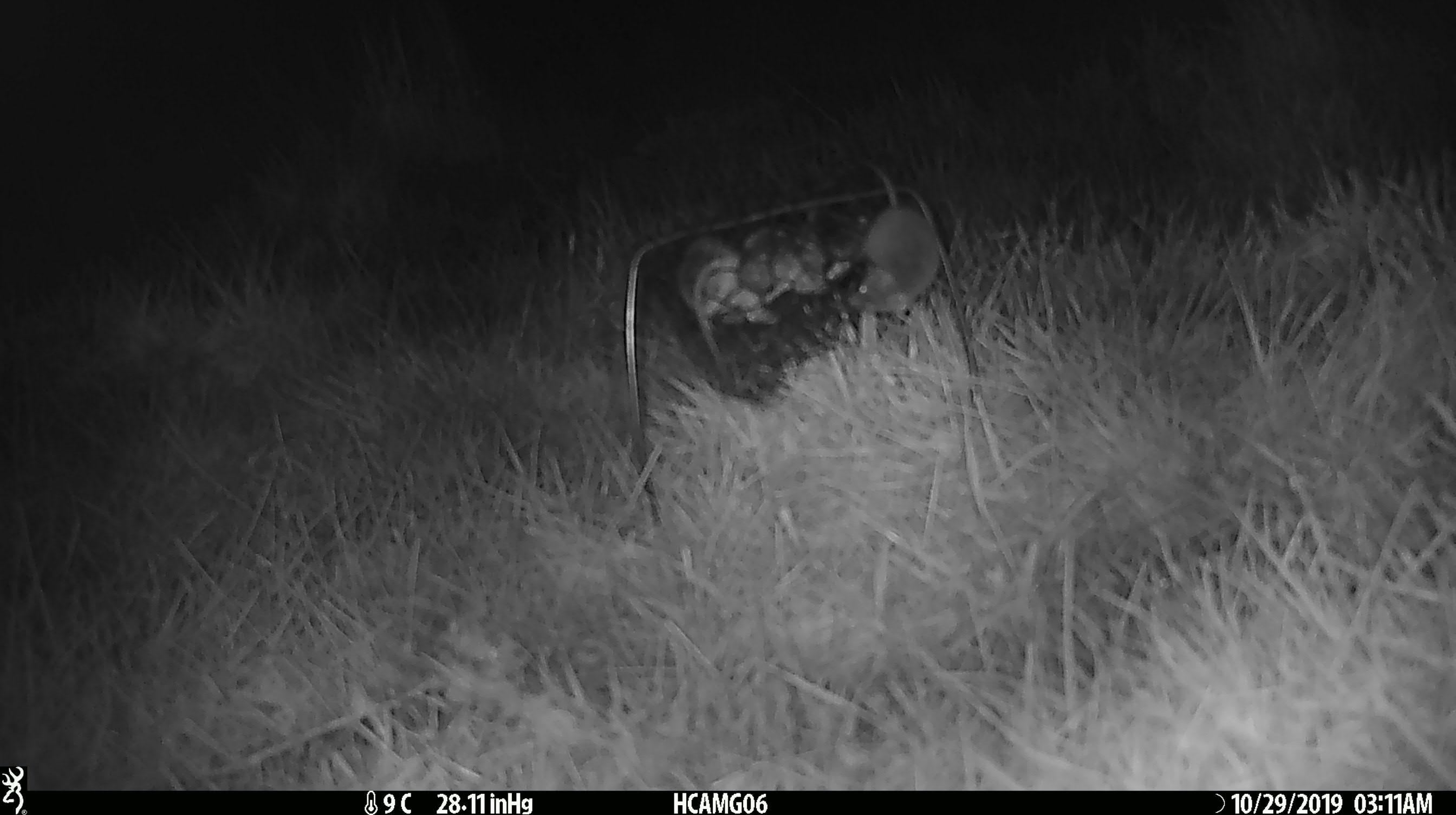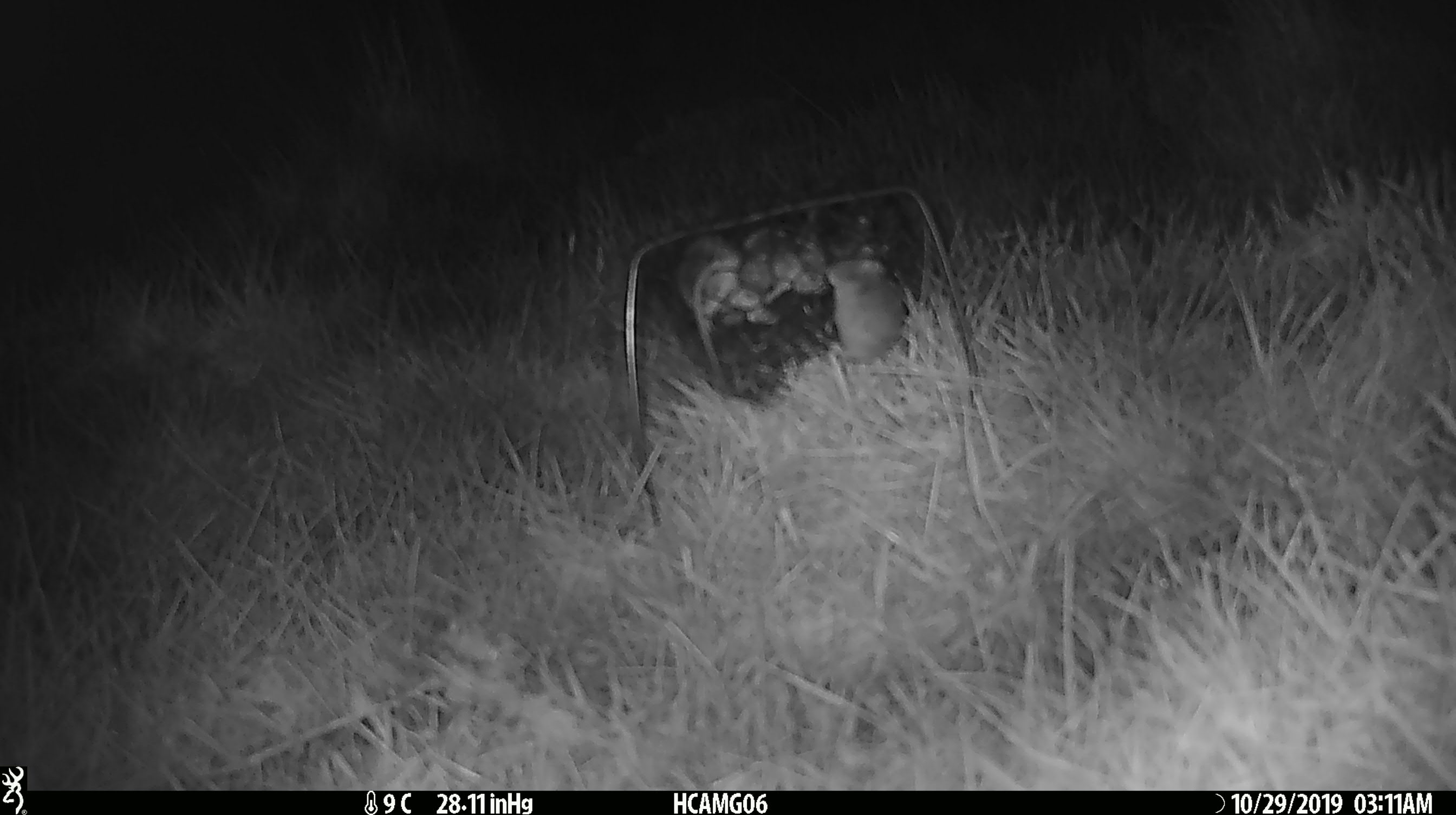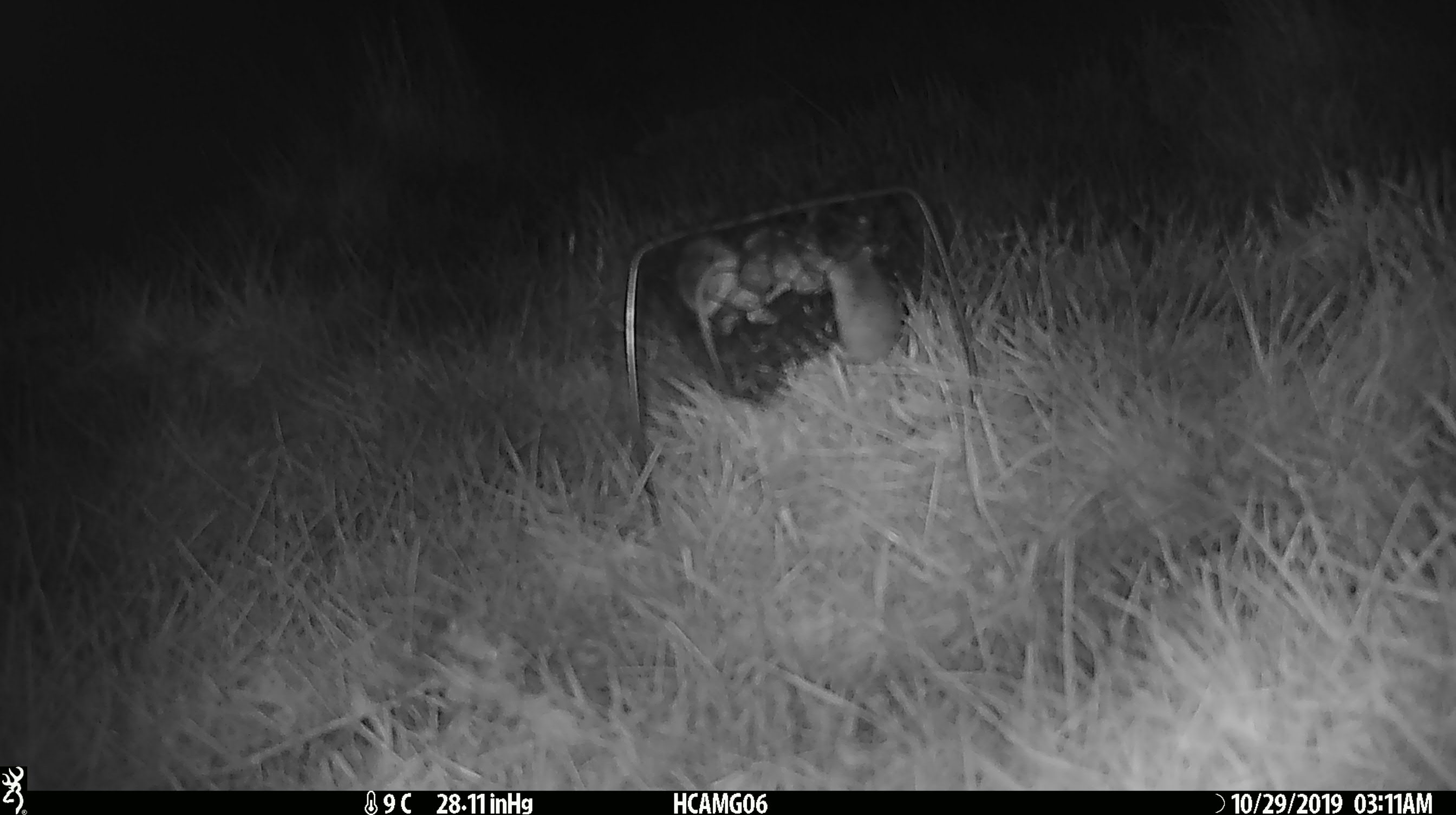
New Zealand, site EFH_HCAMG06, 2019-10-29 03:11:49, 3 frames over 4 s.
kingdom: Animalia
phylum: Chordata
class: Mammalia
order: Rodentia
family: Muridae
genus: Mus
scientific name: Mus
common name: mouse